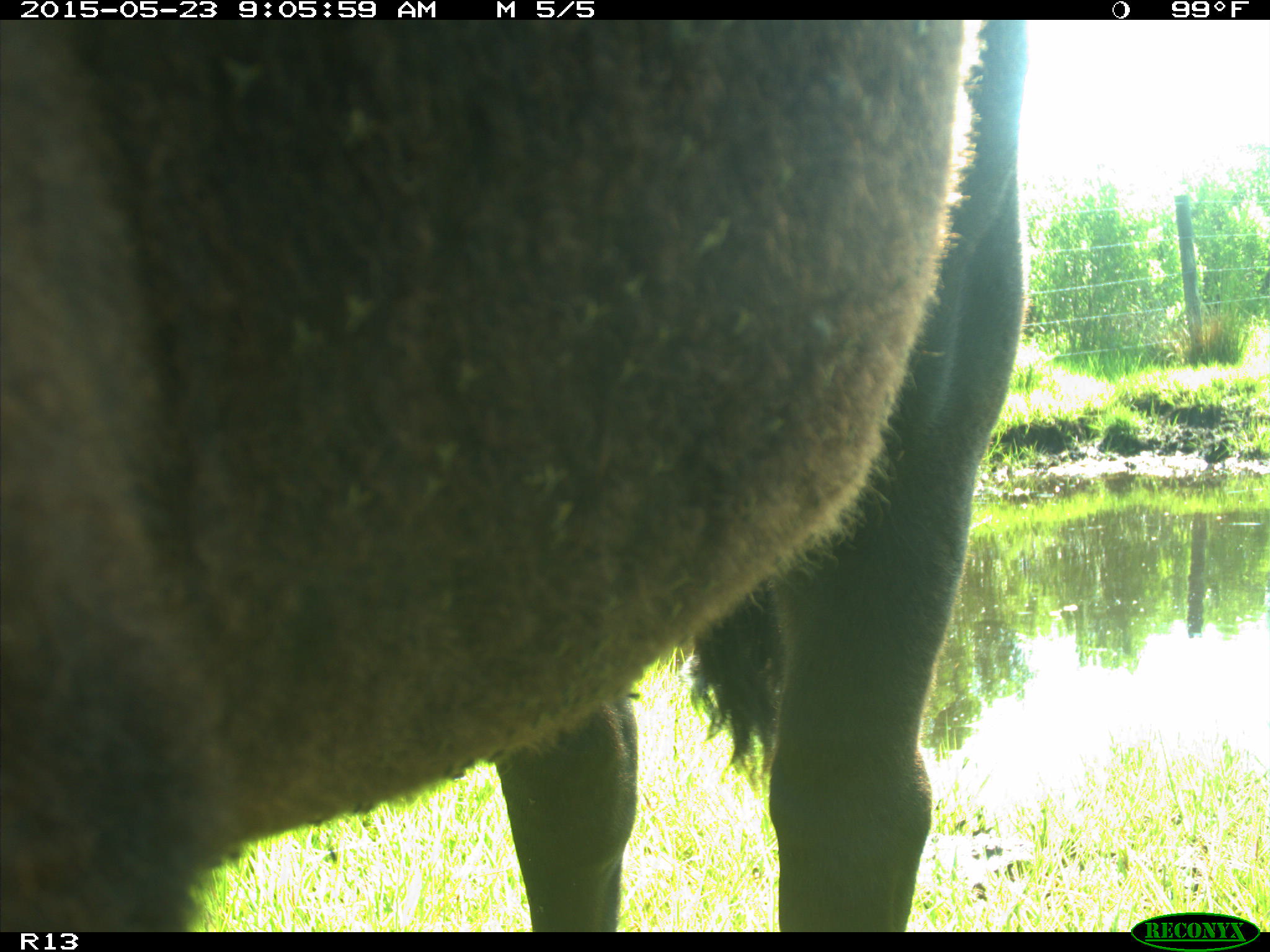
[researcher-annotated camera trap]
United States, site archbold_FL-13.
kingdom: Animalia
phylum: Chordata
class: Mammalia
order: Artiodactyla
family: Bovidae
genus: Bos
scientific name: Bos taurus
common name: domestic cow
Bos taurus (domestic cow).